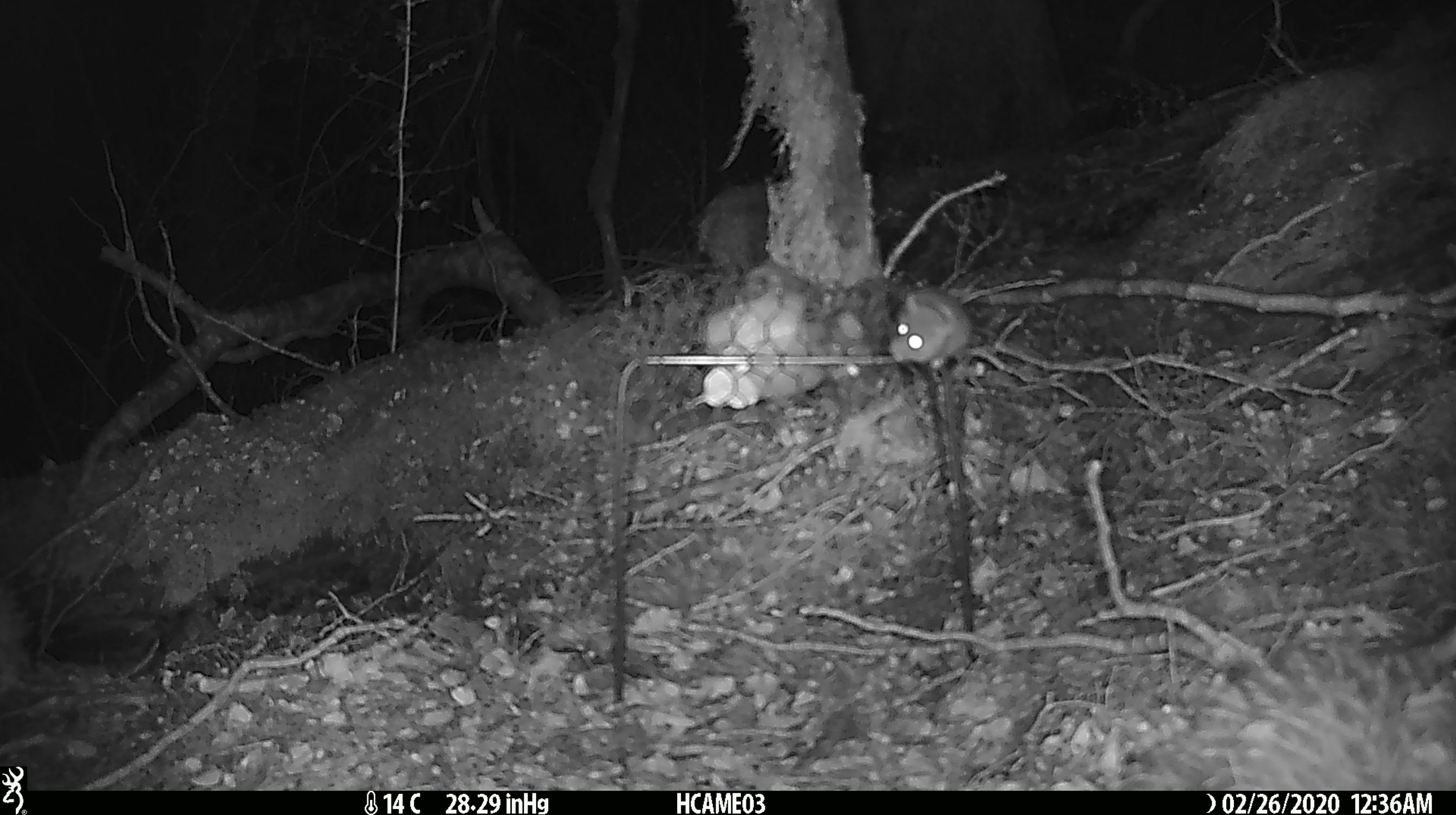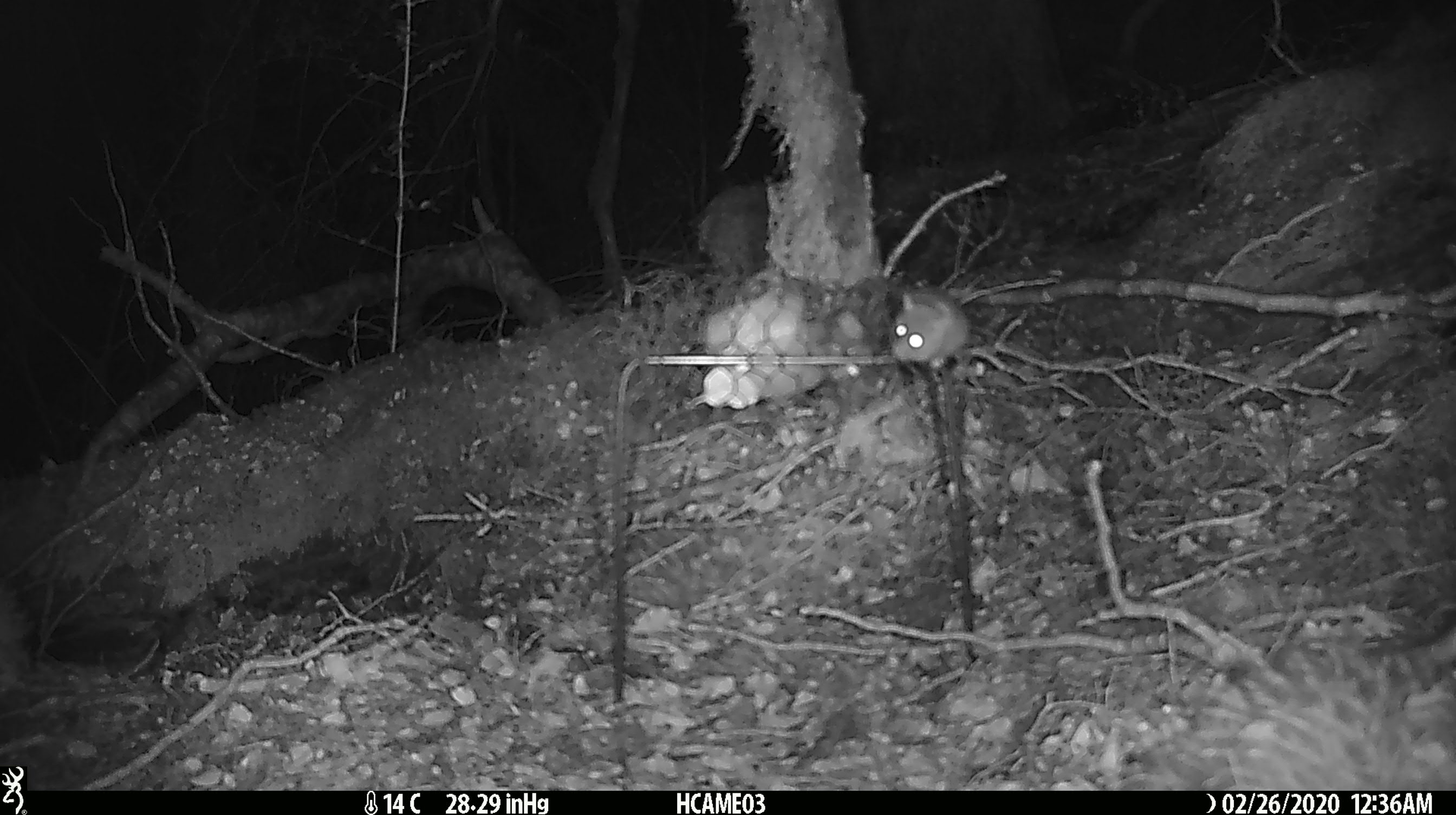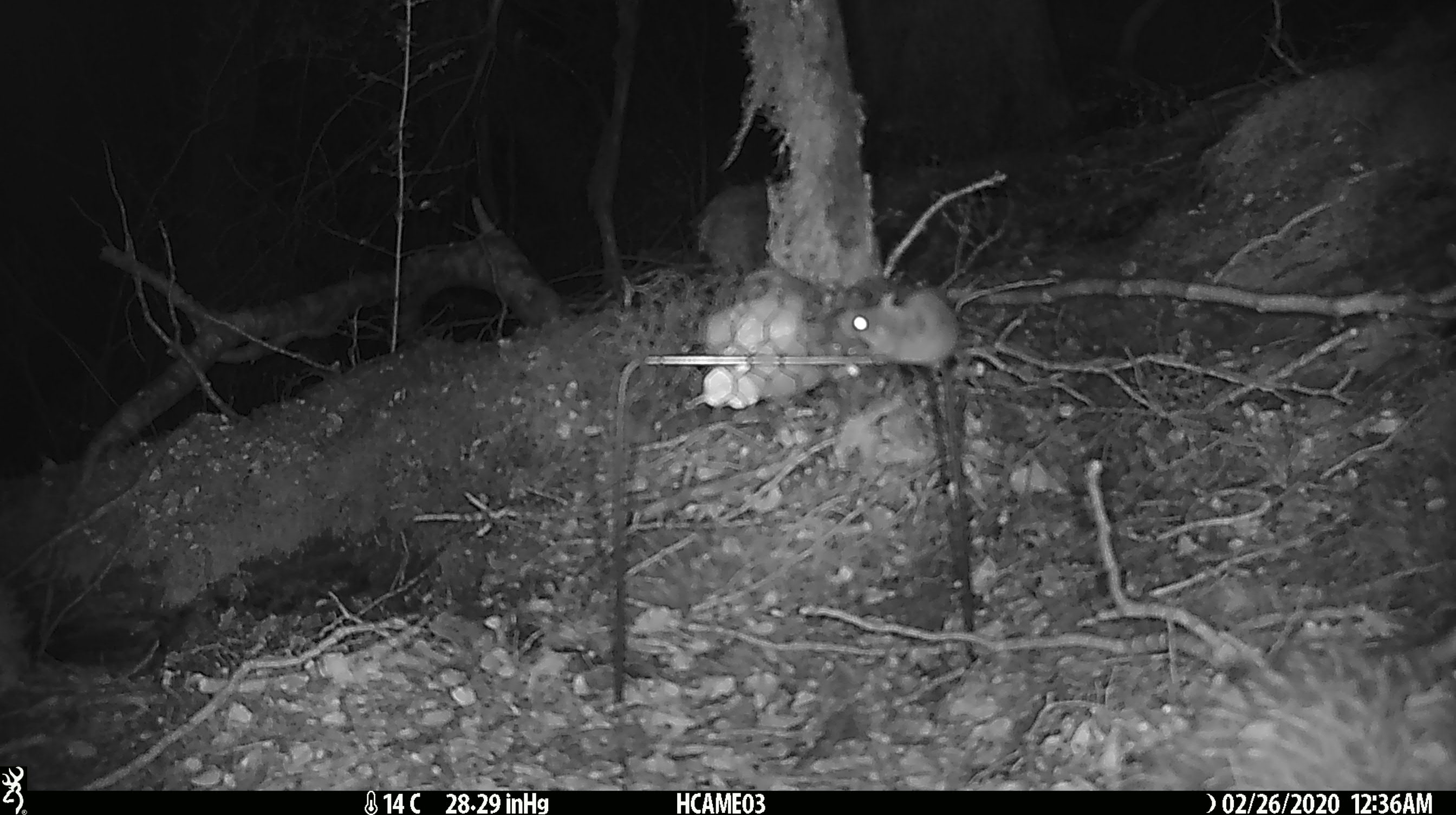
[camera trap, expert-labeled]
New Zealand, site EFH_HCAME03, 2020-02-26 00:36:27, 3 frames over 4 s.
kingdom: Animalia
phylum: Chordata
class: Mammalia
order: Rodentia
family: Muridae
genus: Mus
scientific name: Mus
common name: mouse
Mouse (Mus).